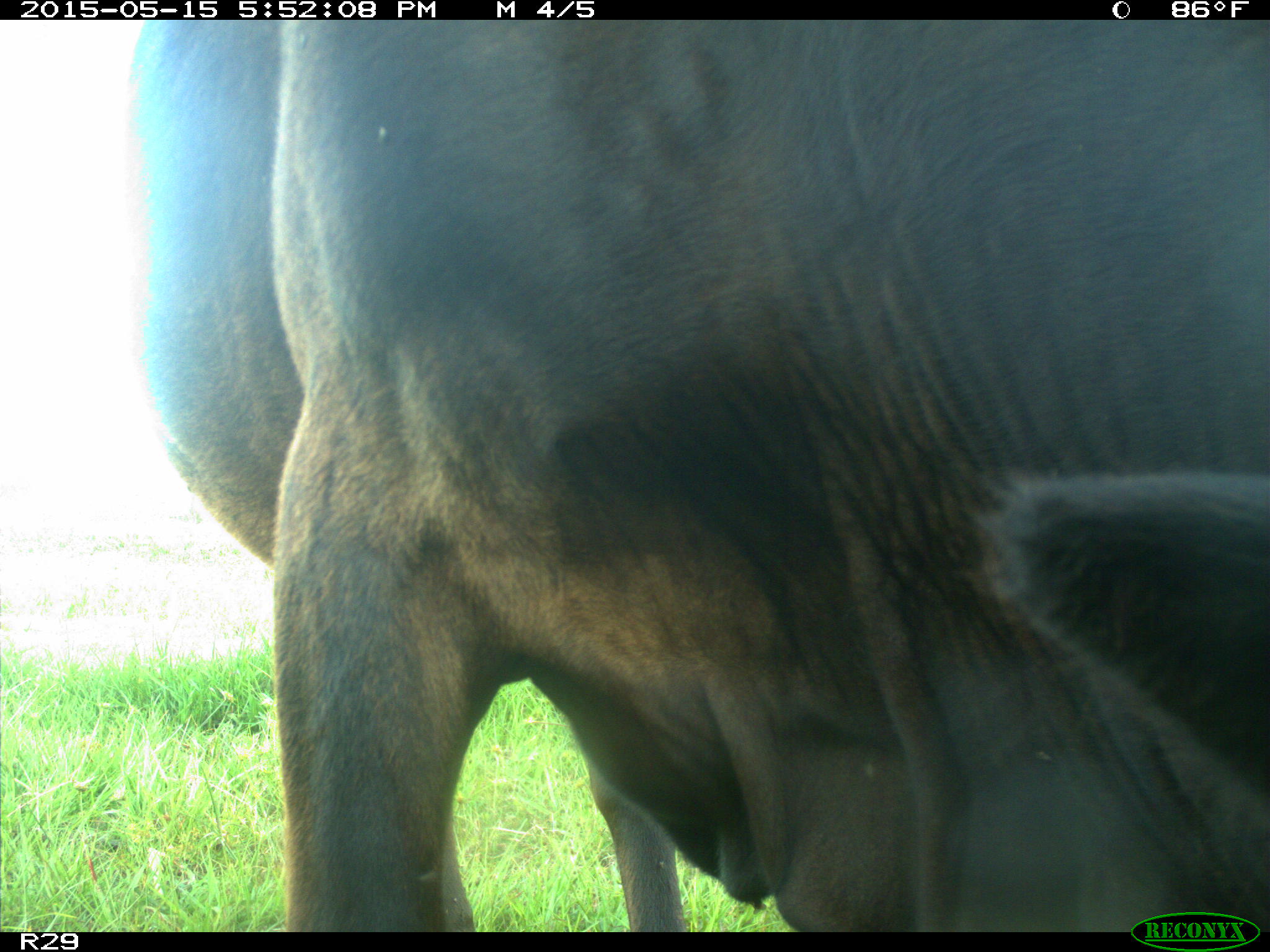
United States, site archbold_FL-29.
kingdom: Animalia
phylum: Chordata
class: Mammalia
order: Artiodactyla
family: Bovidae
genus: Bos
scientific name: Bos taurus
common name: domestic cow